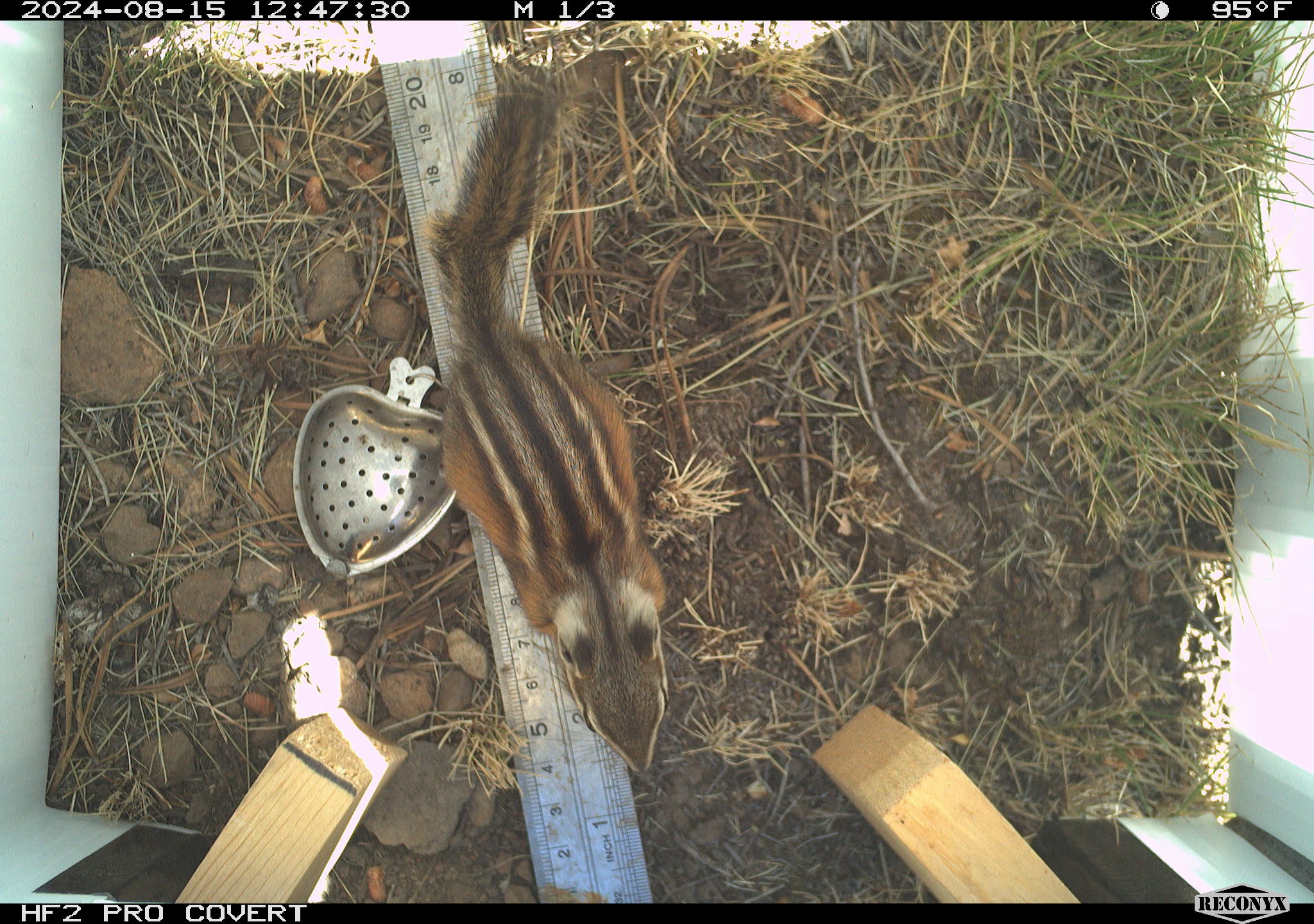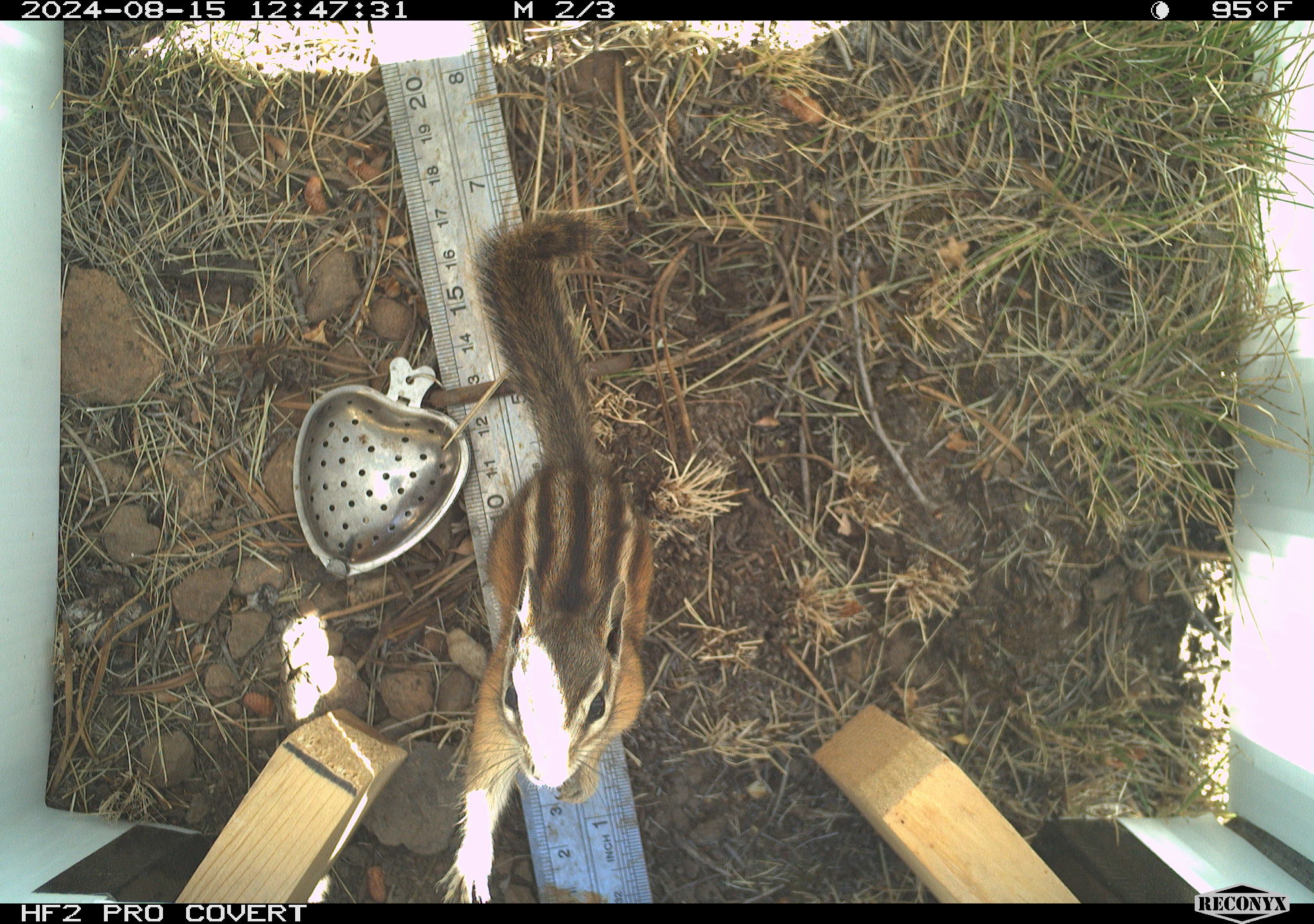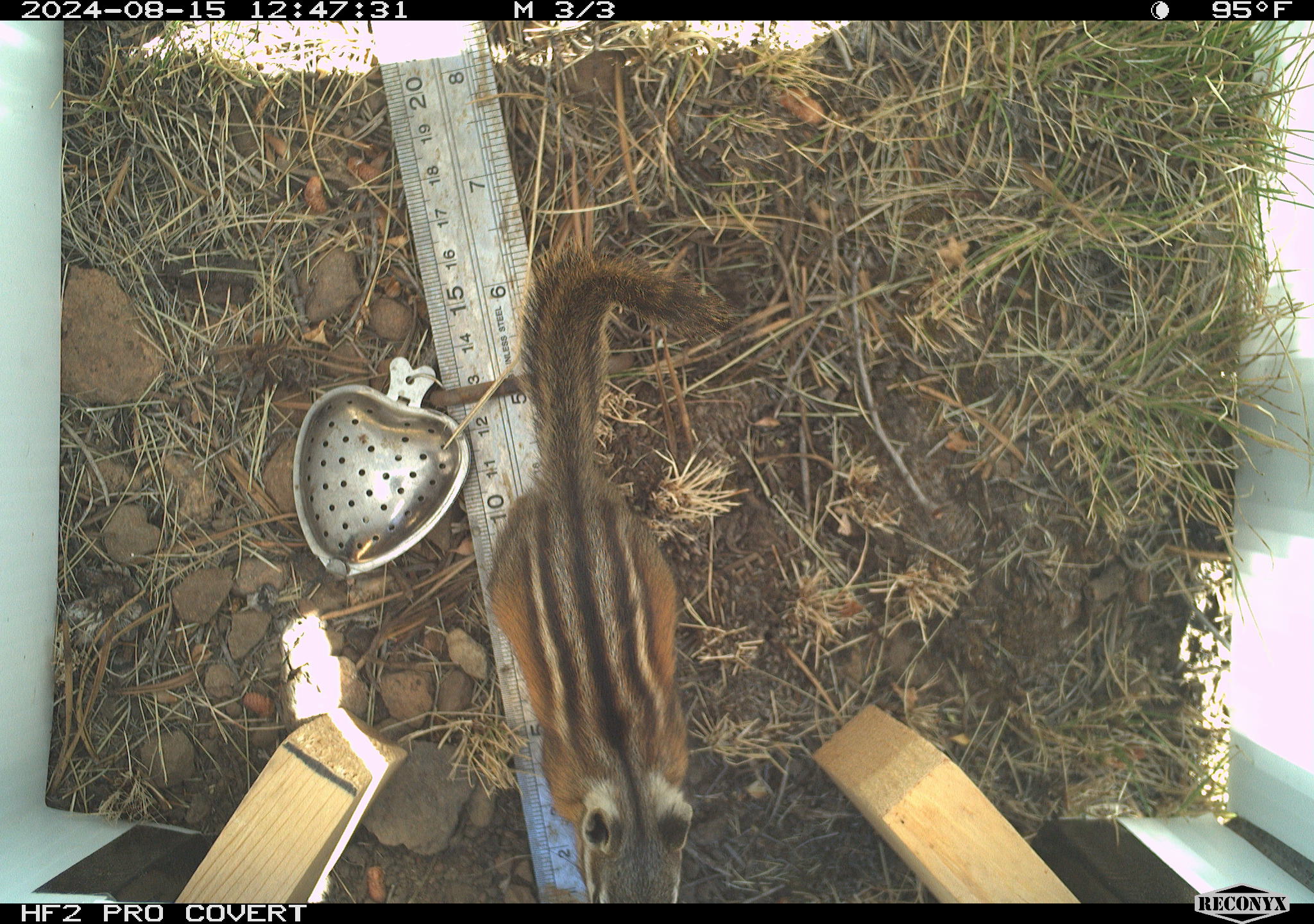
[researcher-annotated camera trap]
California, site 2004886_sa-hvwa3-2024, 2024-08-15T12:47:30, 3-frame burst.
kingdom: Animalia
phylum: Chordata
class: Mammalia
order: Rodentia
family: Sciuridae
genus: Neotamias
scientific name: Neotamias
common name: western chipmunks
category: neotamias species